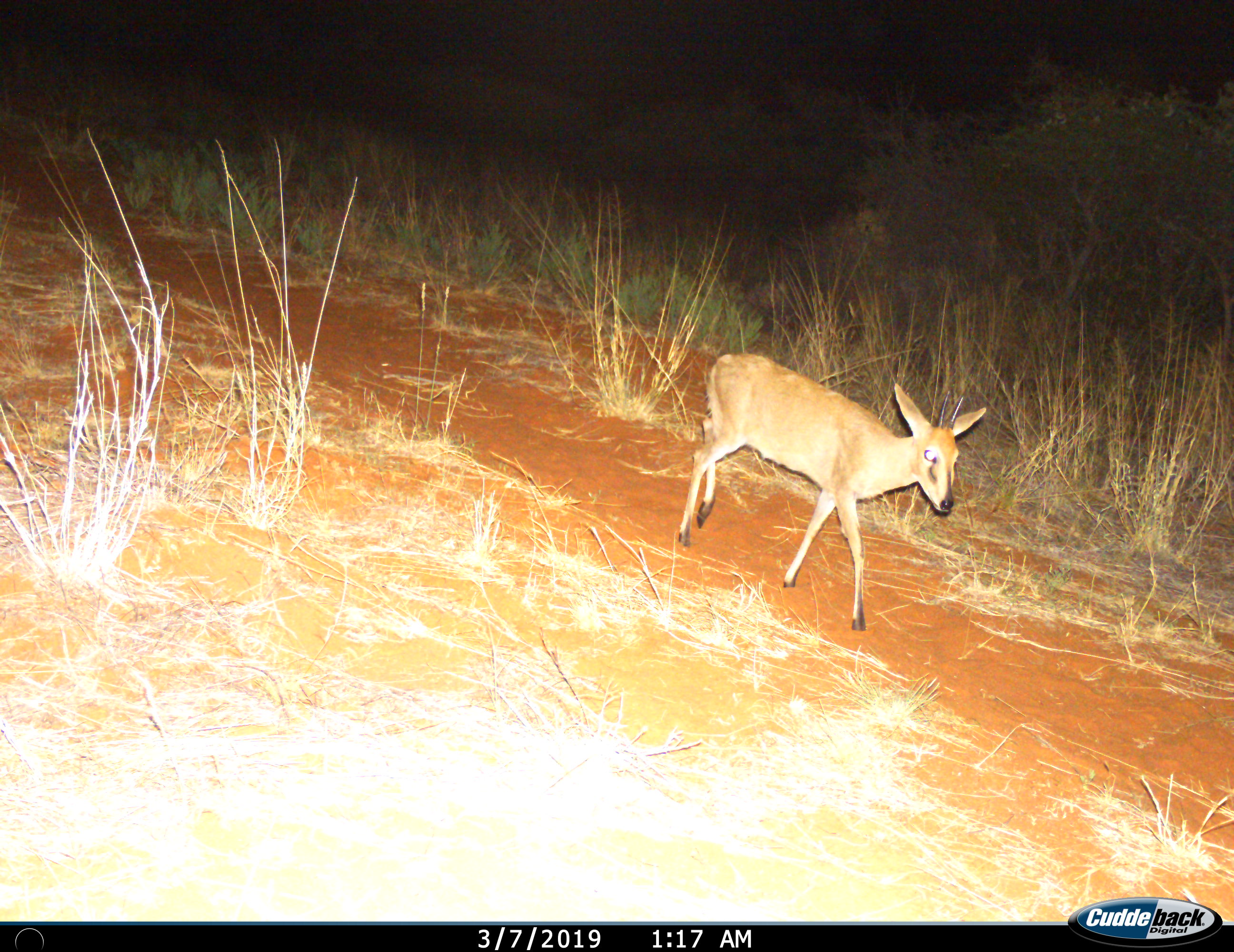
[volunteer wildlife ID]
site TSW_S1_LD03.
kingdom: Animalia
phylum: Chordata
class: Mammalia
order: Artiodactyla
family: Bovidae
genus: Sylvicapra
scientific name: Sylvicapra grimmia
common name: common duiker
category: duikercommongrey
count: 1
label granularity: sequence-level